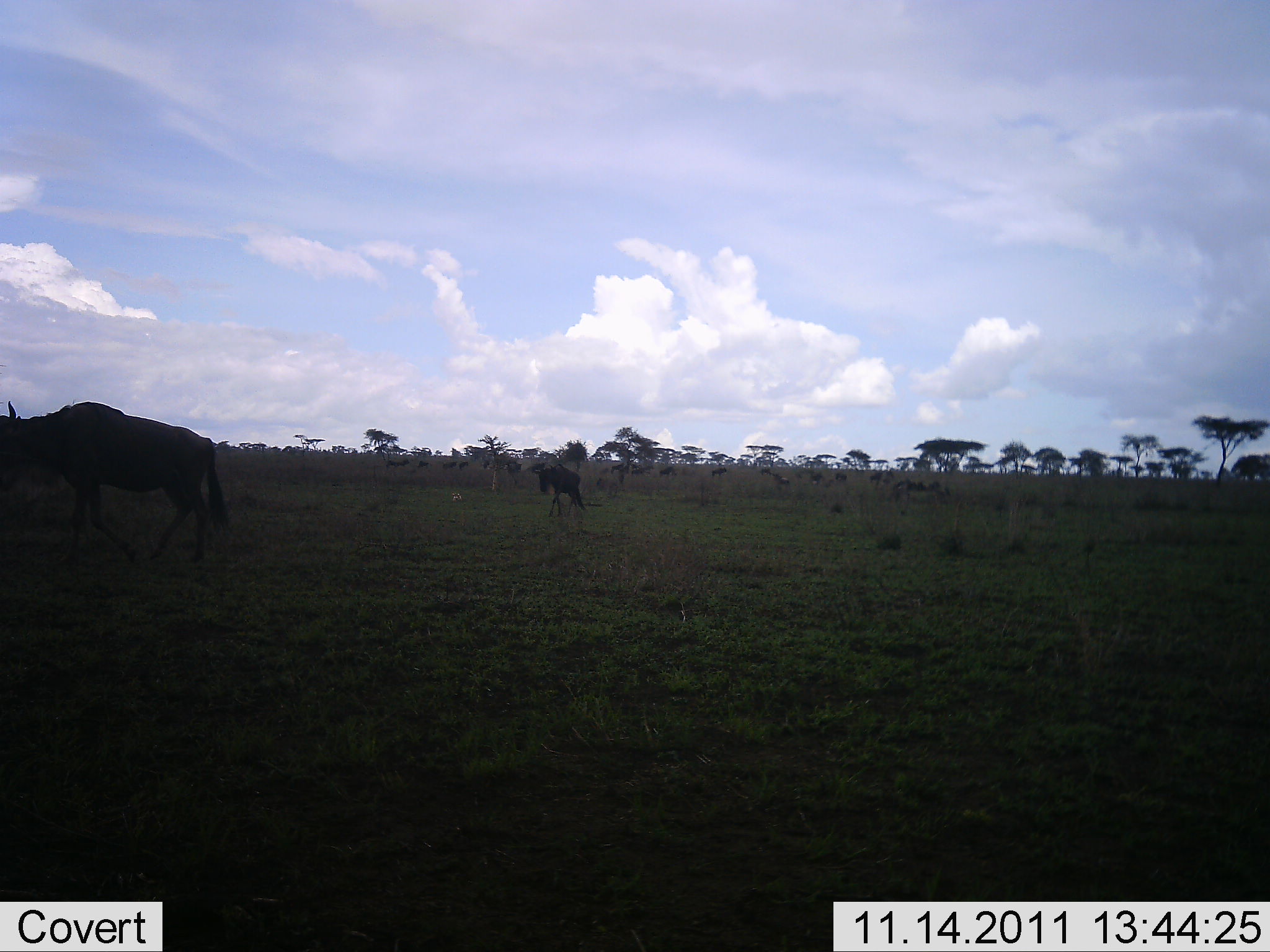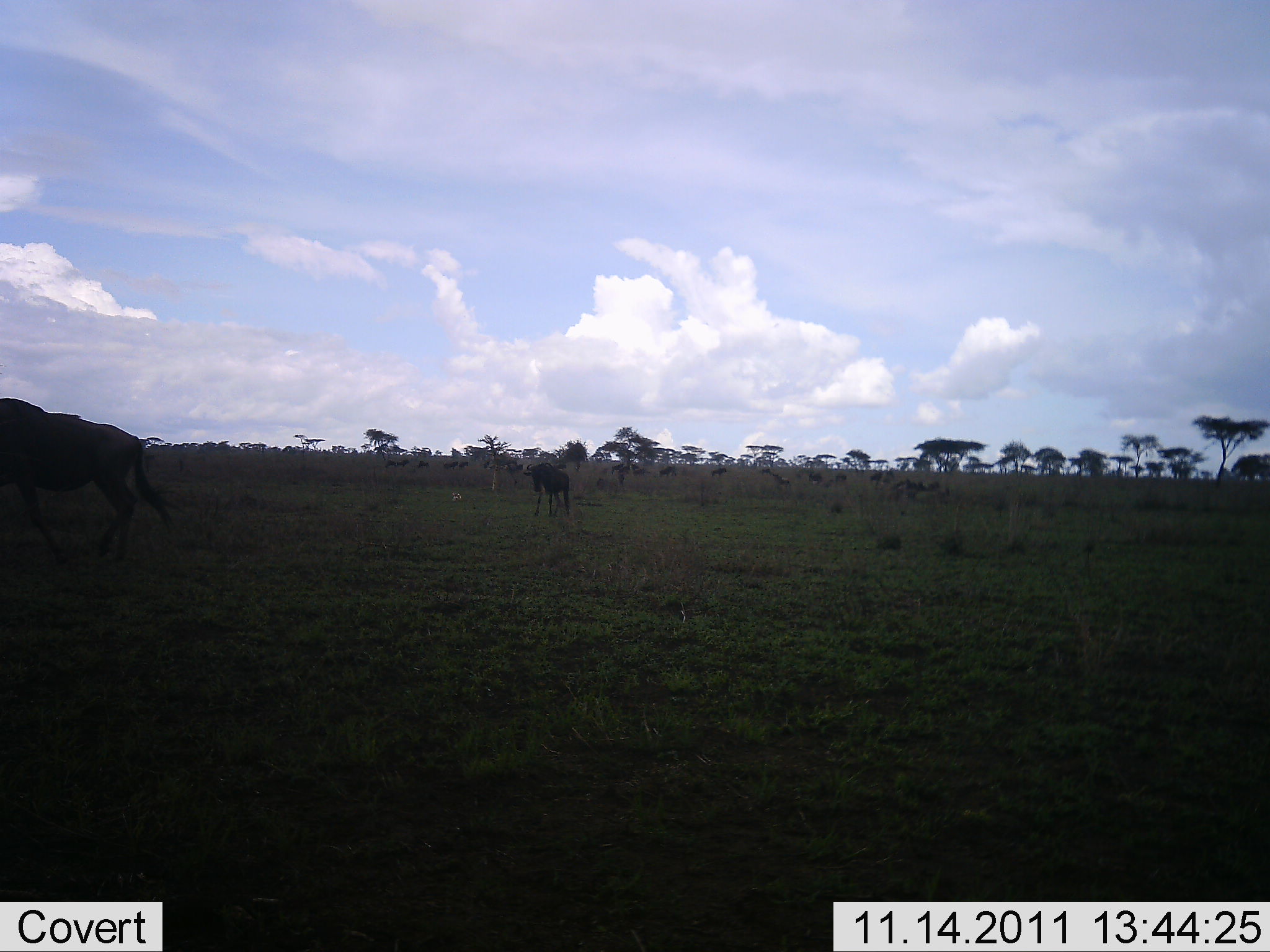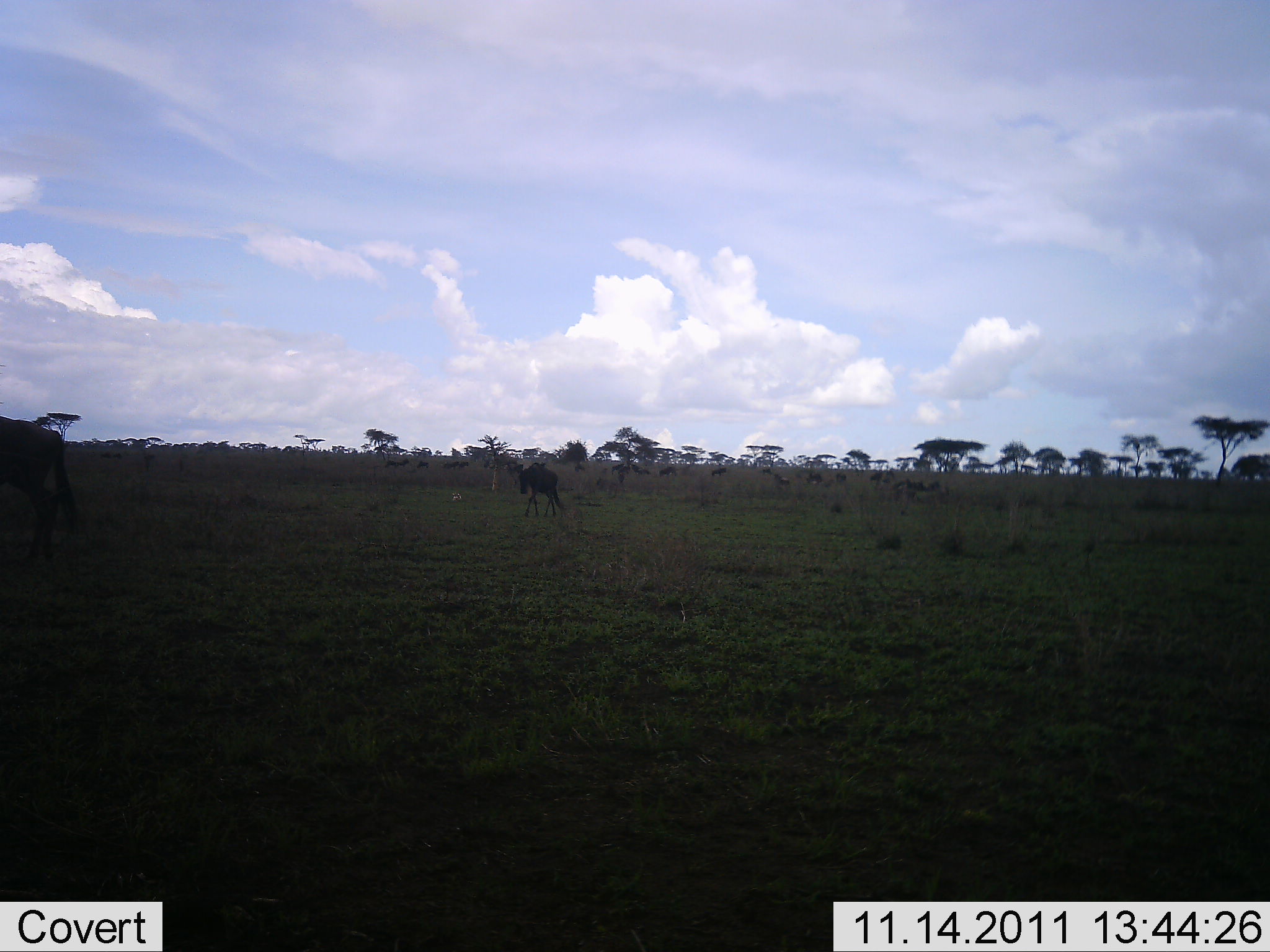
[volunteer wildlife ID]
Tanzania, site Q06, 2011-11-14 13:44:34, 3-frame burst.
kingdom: Animalia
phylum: Chordata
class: Mammalia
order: Artiodactyla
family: Bovidae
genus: Connochaetes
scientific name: Connochaetes taurinus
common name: blue wildebeest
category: wildebeest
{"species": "wildebeest (blue wildebeest) (Connochaetes taurinus)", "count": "2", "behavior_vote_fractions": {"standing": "7%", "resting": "0%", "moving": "87%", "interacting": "0%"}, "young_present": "0%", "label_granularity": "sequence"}